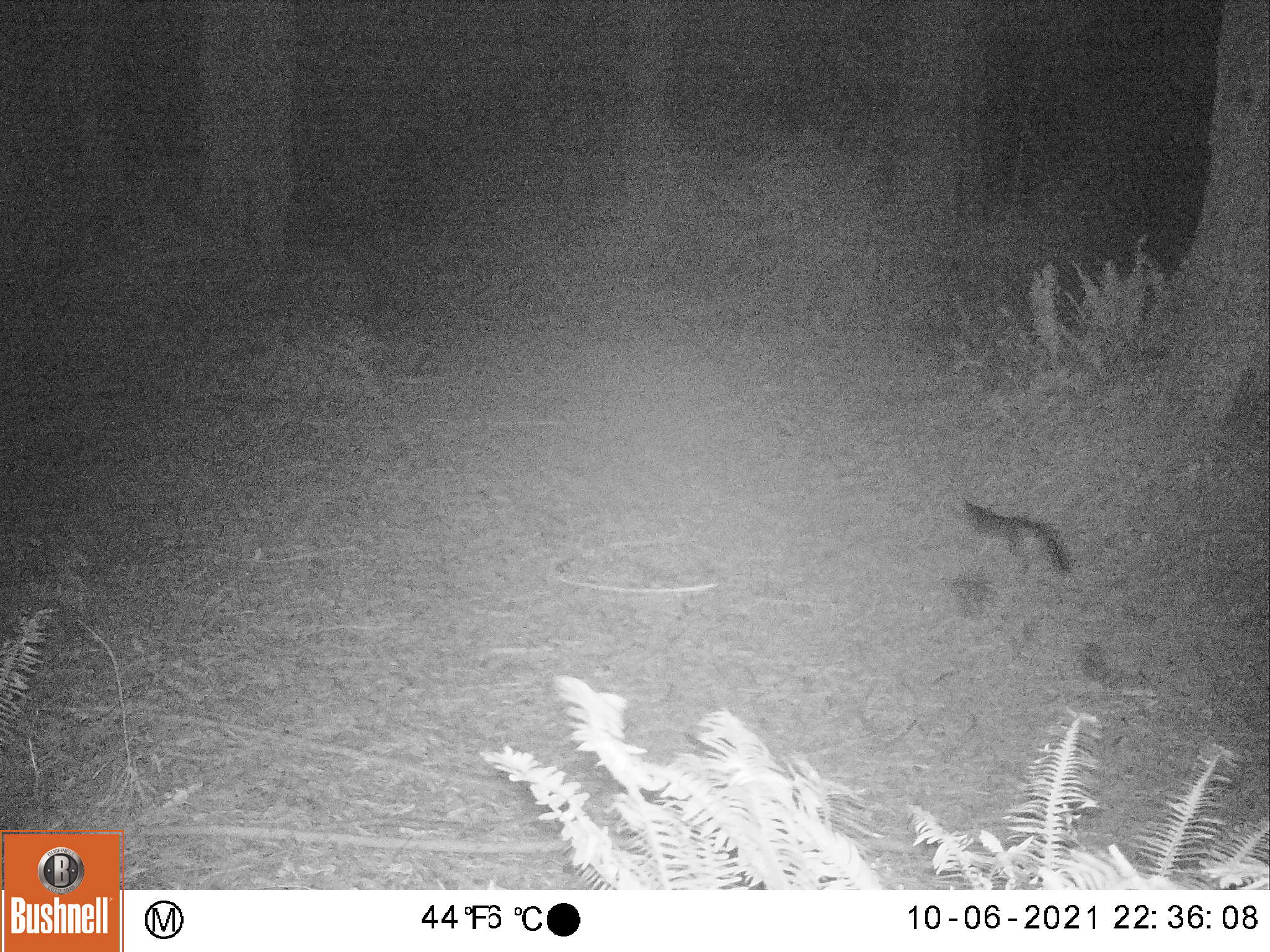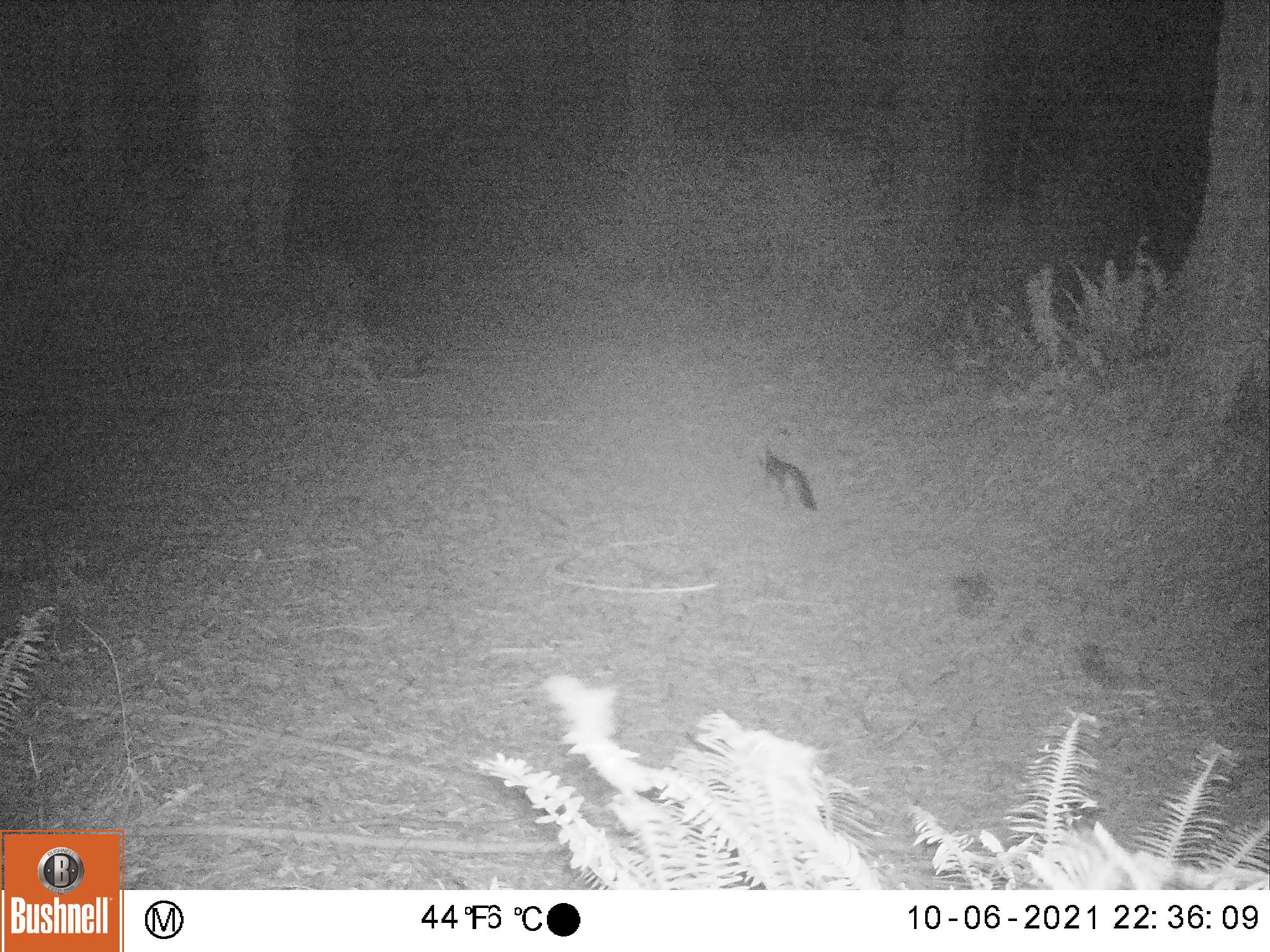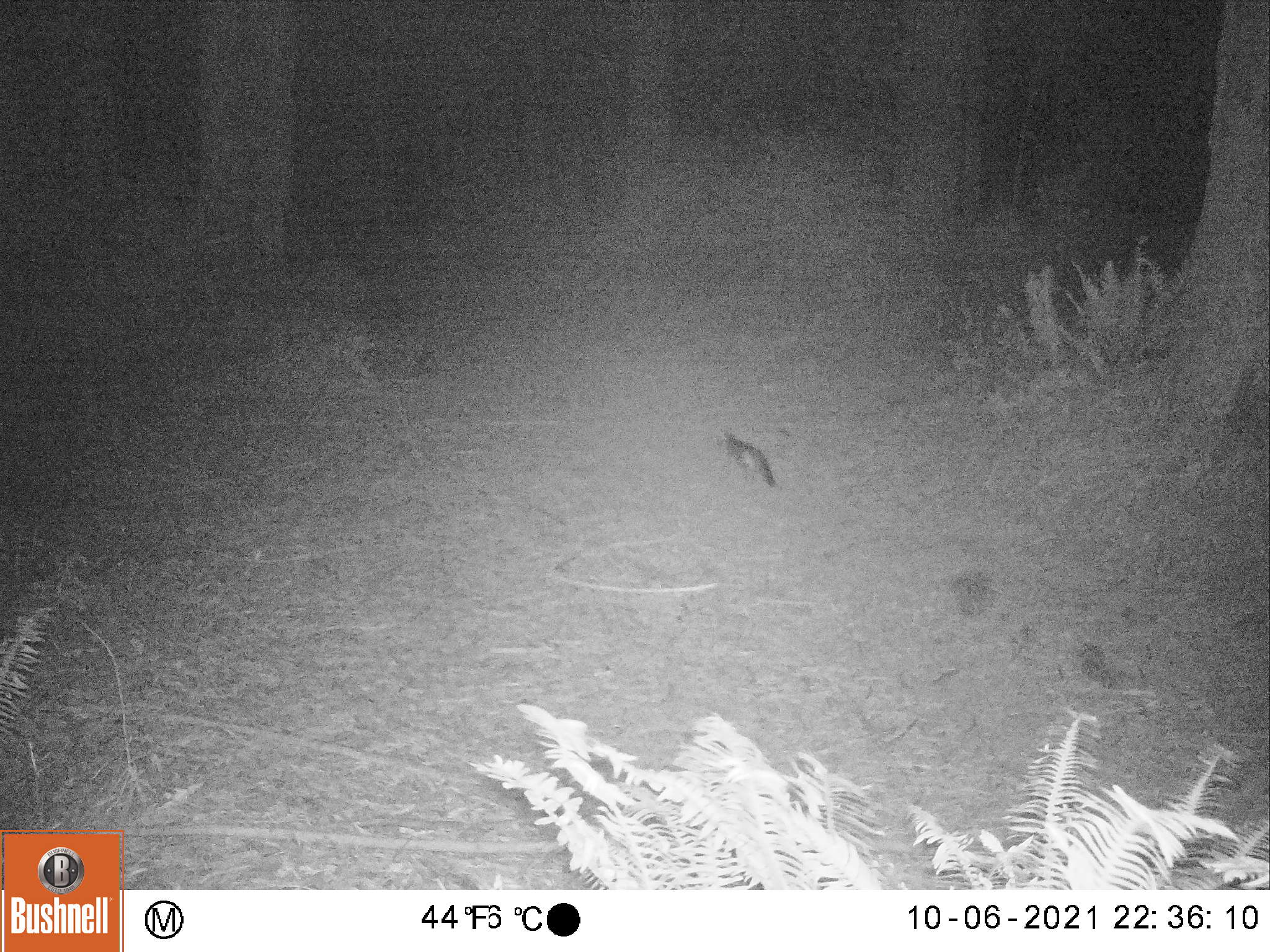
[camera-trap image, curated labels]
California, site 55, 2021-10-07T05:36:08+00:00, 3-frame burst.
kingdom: Animalia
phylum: Chordata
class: Mammalia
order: Carnivora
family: Canidae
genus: Urocyon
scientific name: Urocyon cinereoargenteus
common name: gray fox